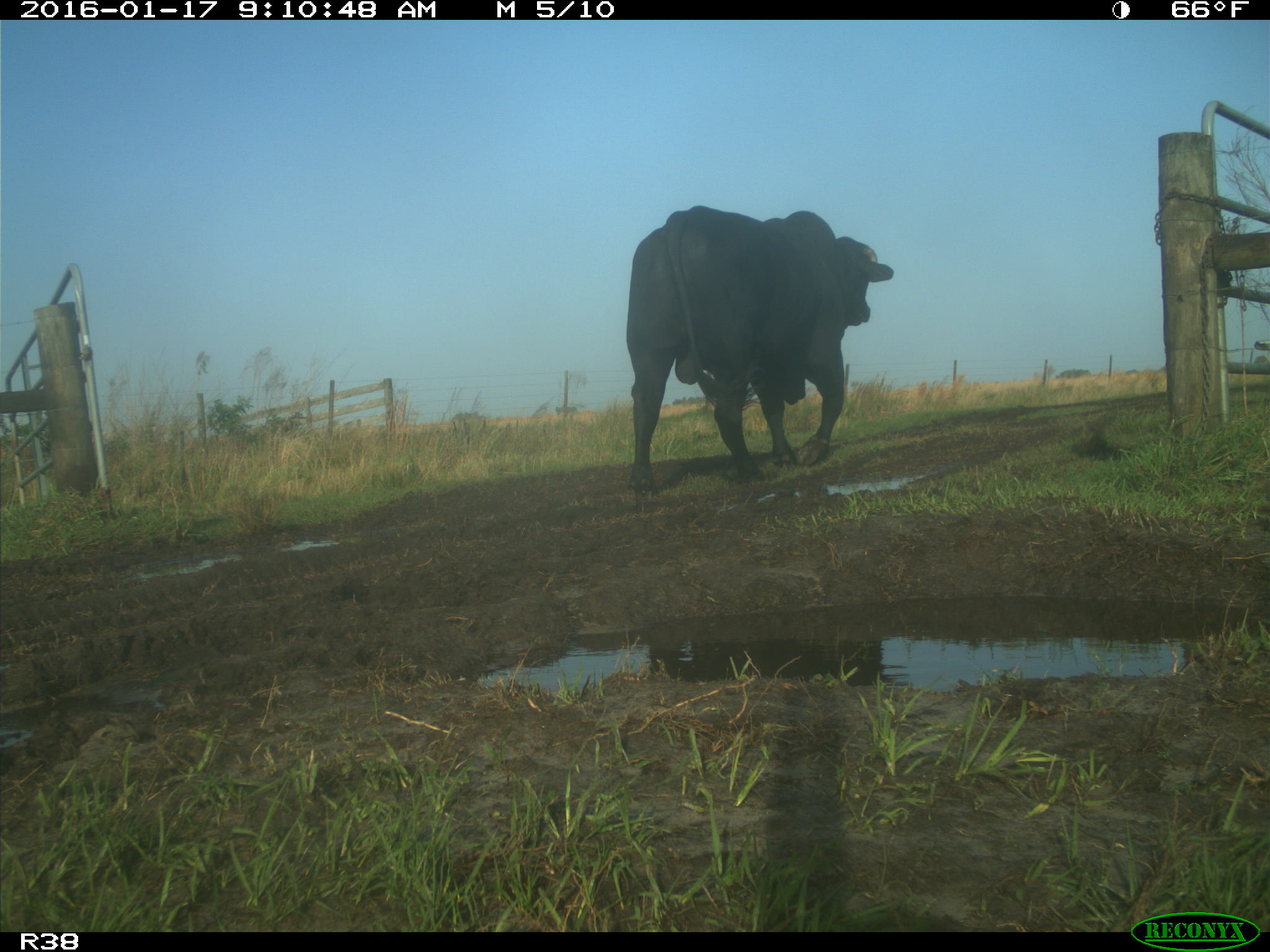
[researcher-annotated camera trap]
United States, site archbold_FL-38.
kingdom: Animalia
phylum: Chordata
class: Mammalia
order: Artiodactyla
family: Bovidae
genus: Bos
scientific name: Bos taurus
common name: domestic cow